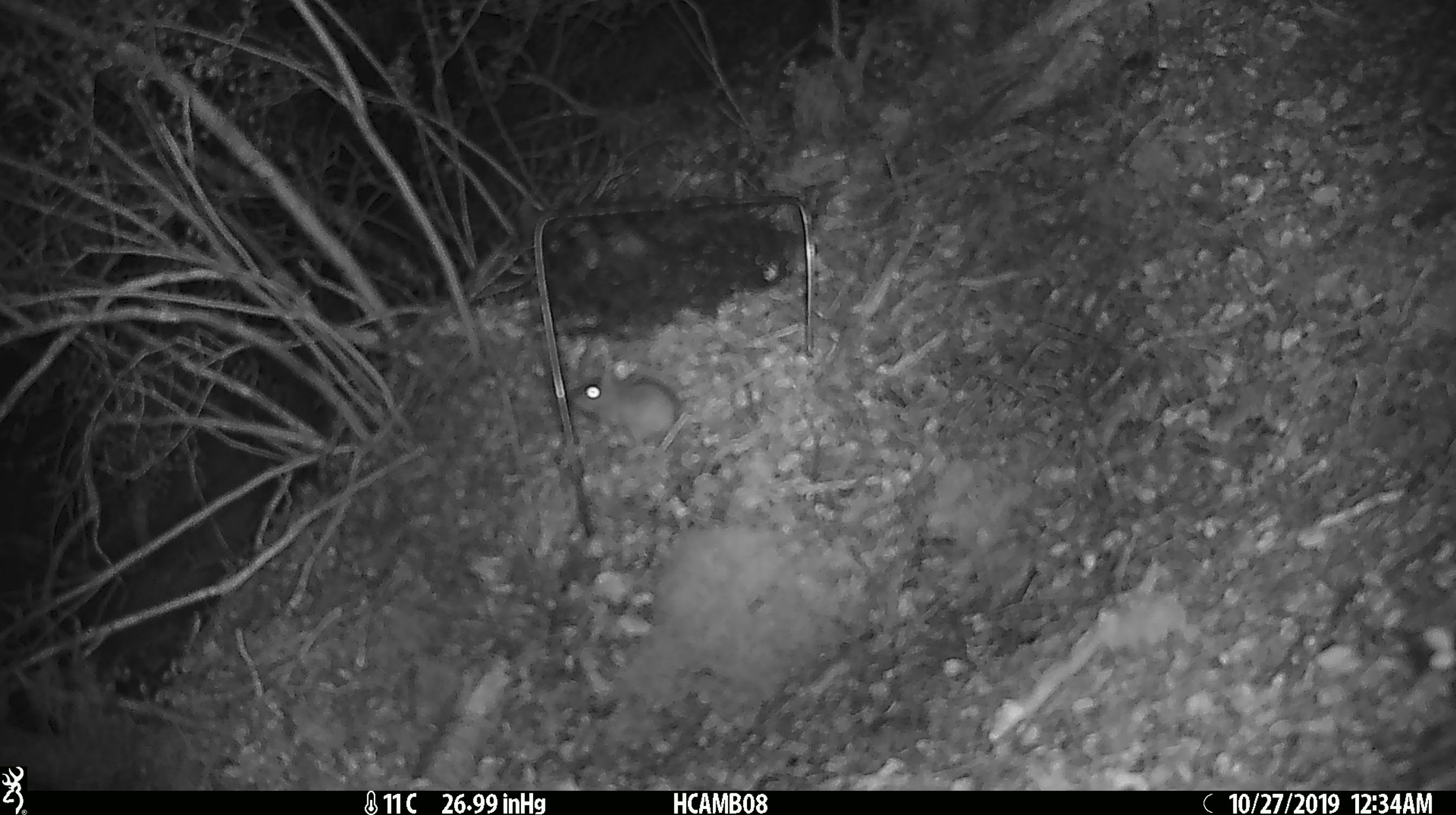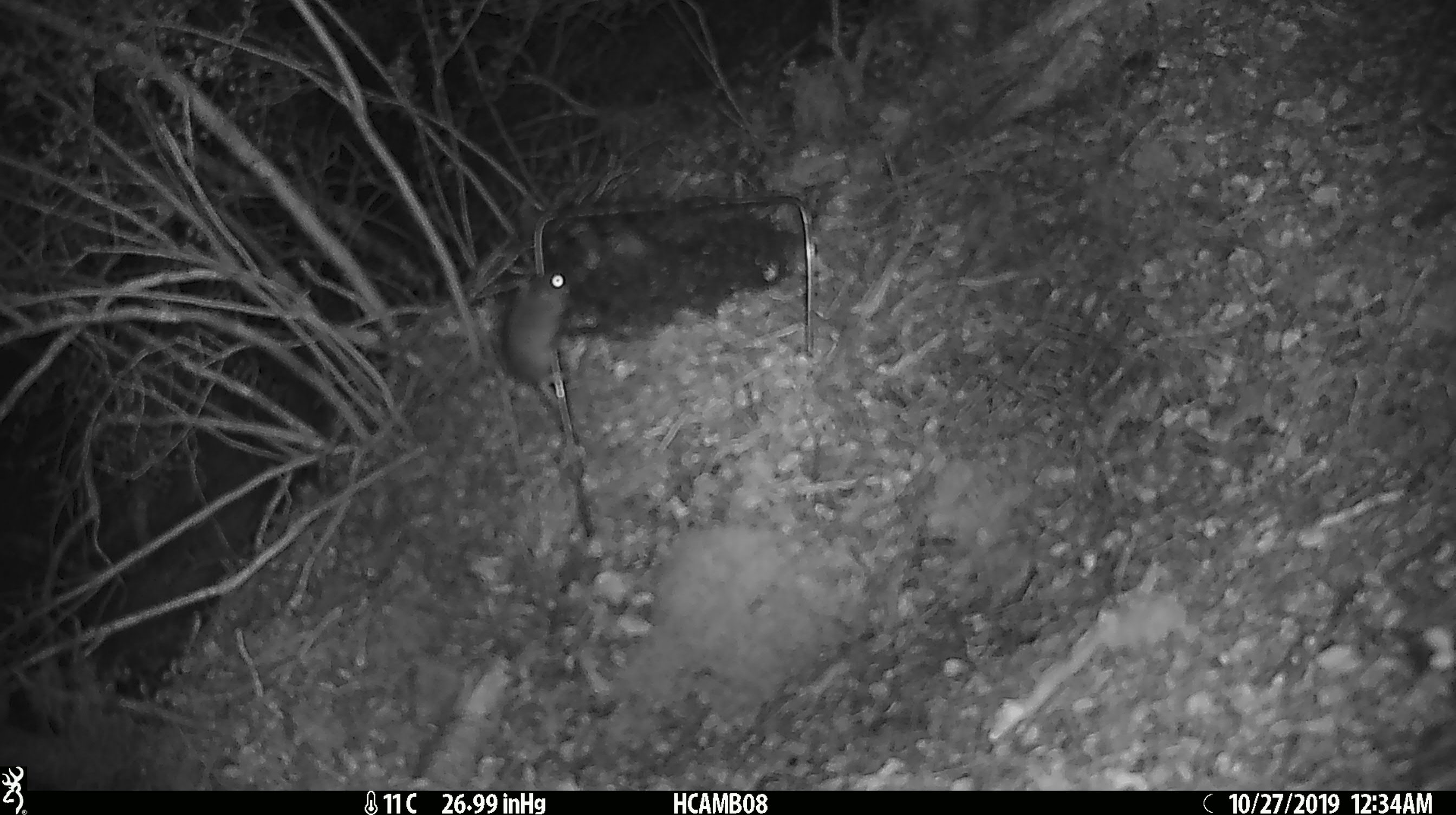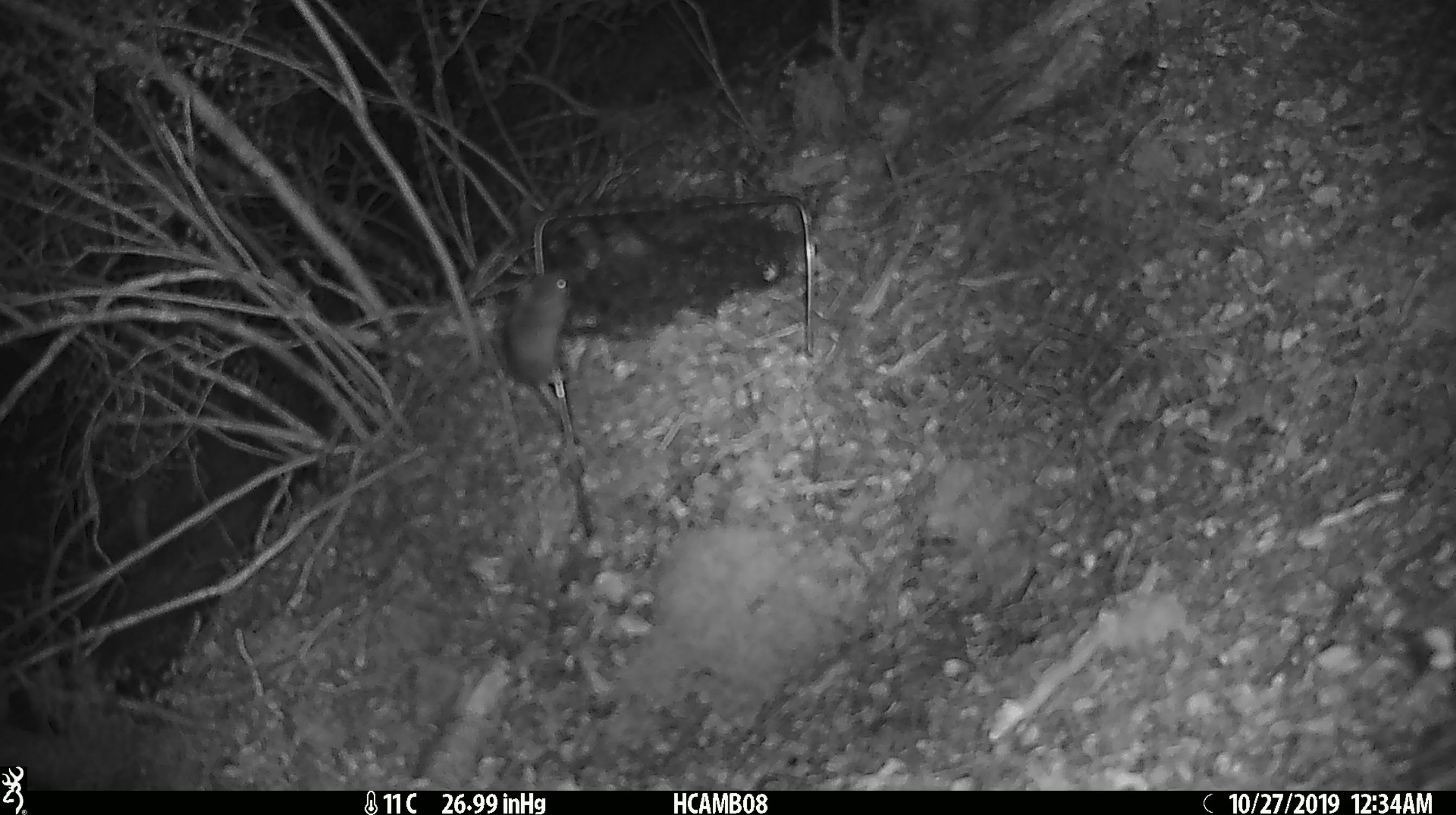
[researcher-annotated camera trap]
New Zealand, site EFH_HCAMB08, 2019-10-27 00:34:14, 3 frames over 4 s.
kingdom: Animalia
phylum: Chordata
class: Mammalia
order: Rodentia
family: Muridae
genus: Mus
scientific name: Mus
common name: mouse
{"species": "mouse (Mus)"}